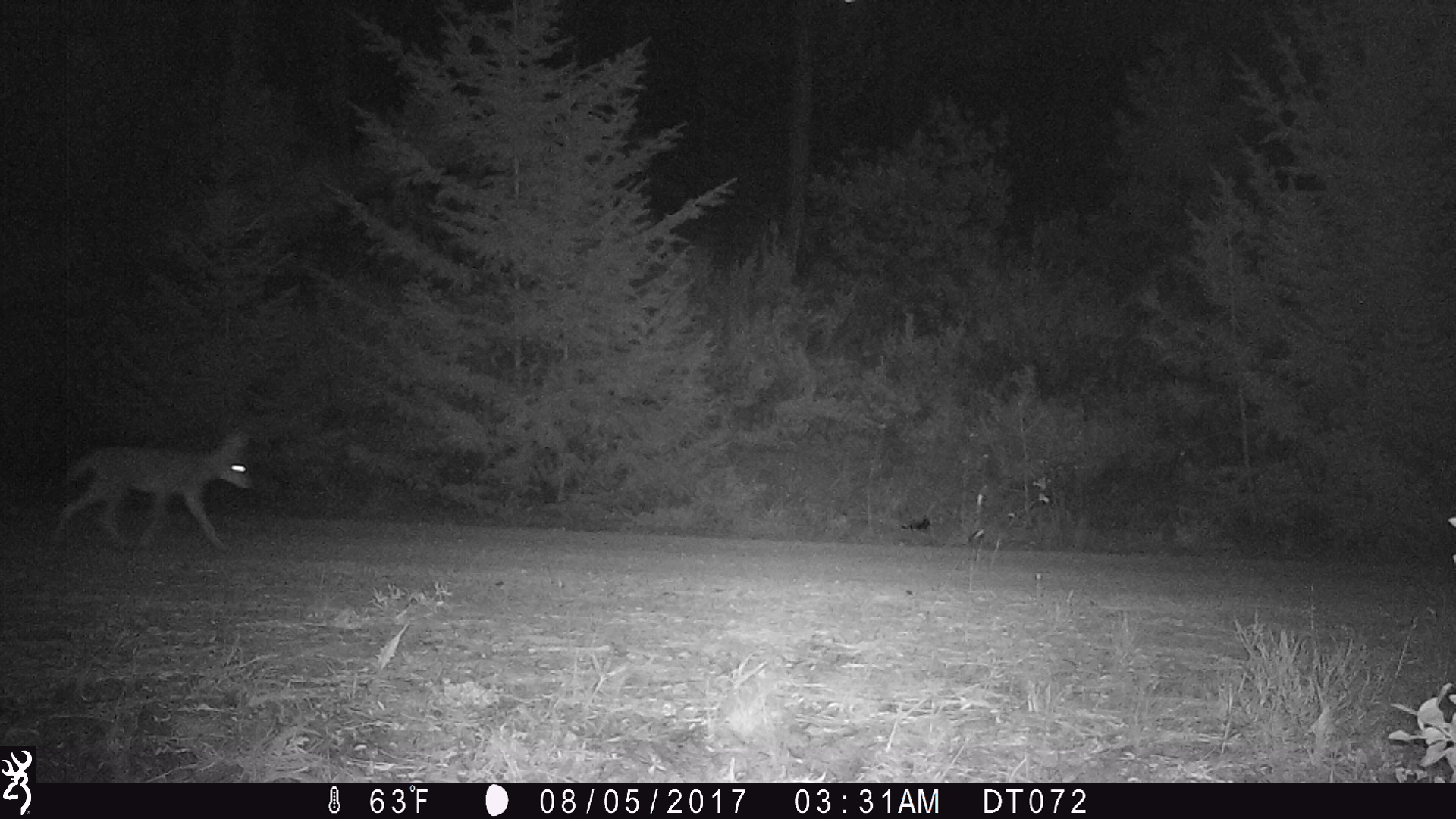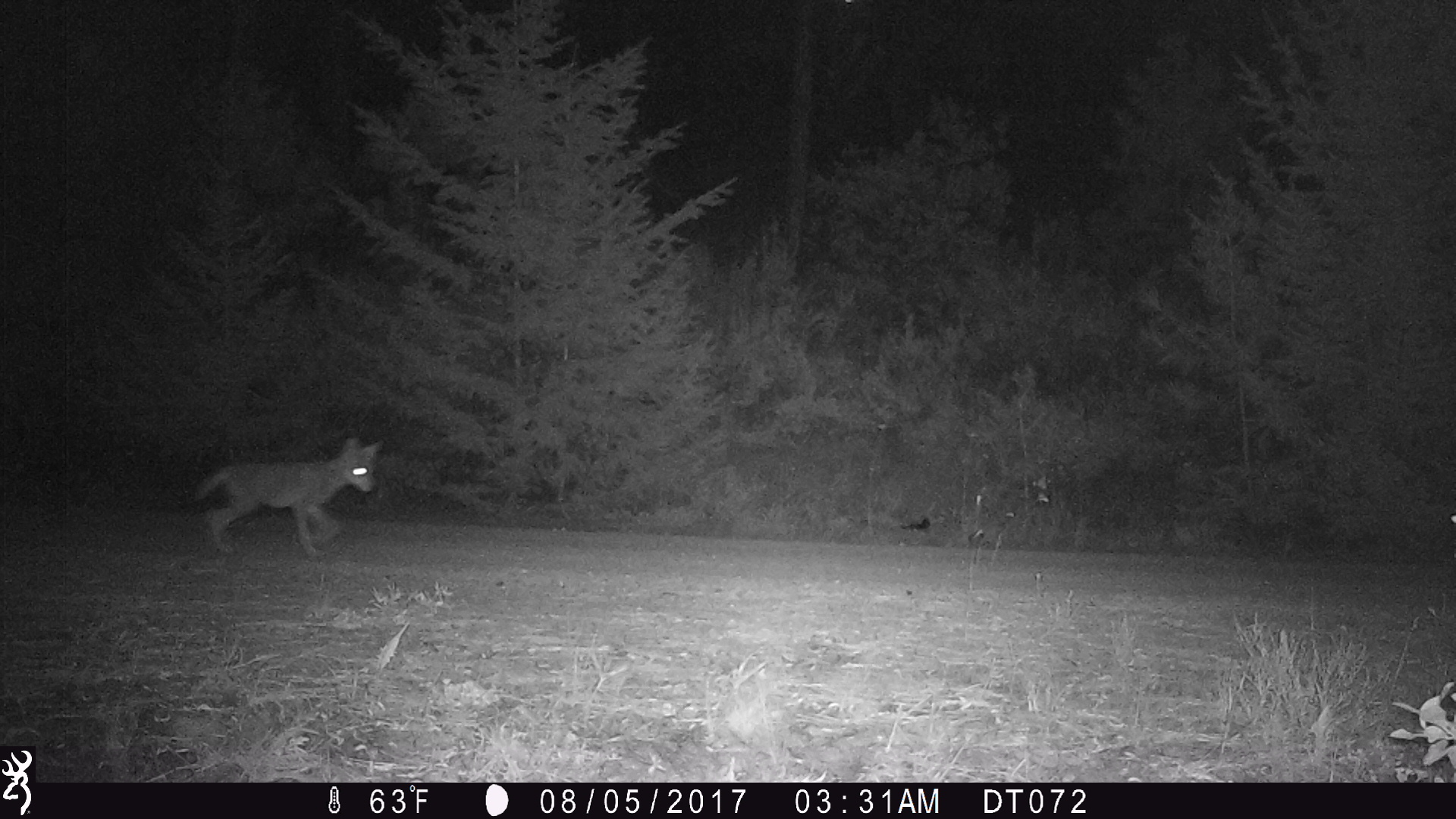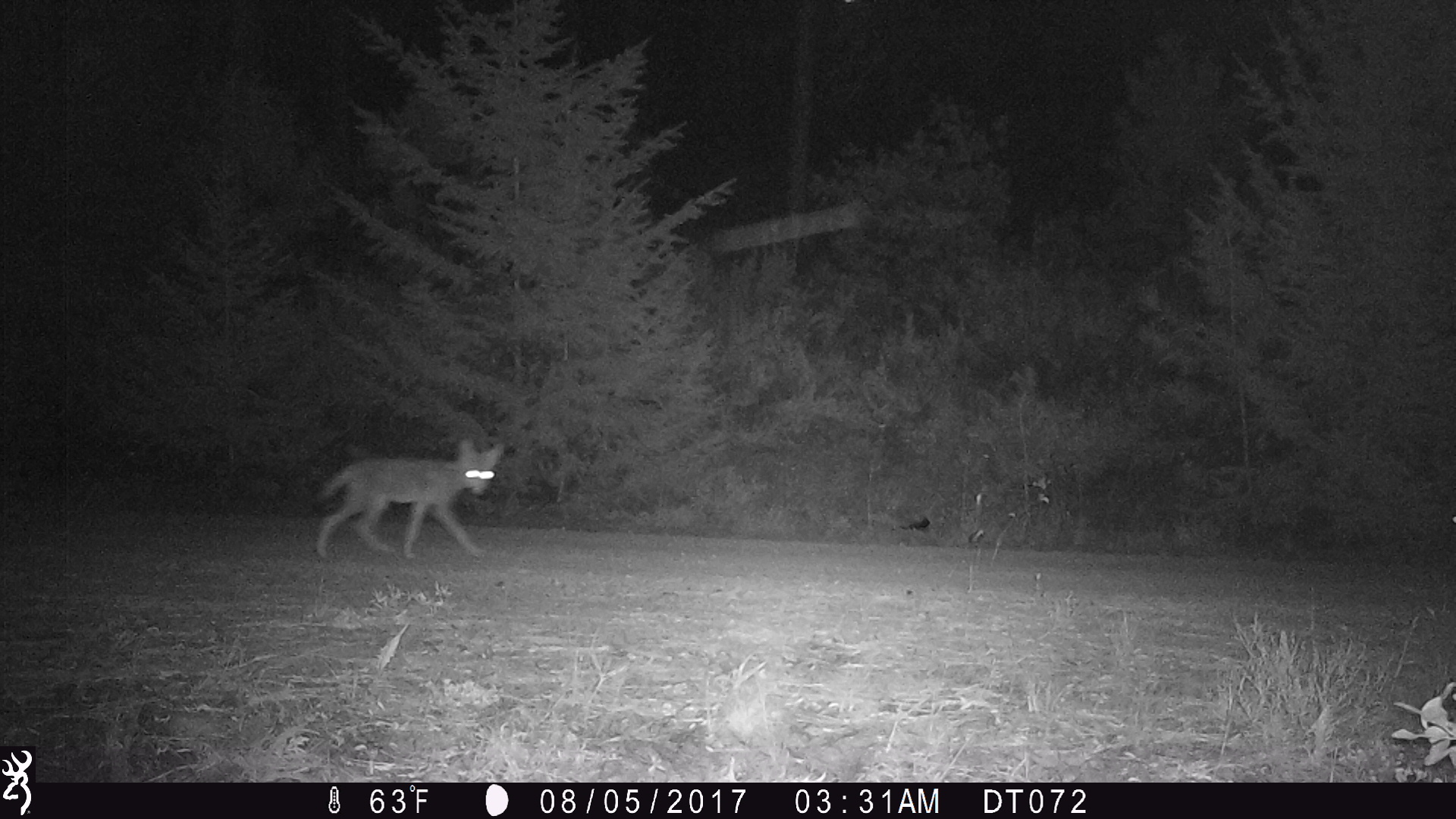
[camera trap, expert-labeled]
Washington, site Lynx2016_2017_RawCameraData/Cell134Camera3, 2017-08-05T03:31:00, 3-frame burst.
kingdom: Animalia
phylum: Chordata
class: Mammalia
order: Carnivora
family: Canidae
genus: Canis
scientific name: Canis latrans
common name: coyote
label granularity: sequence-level